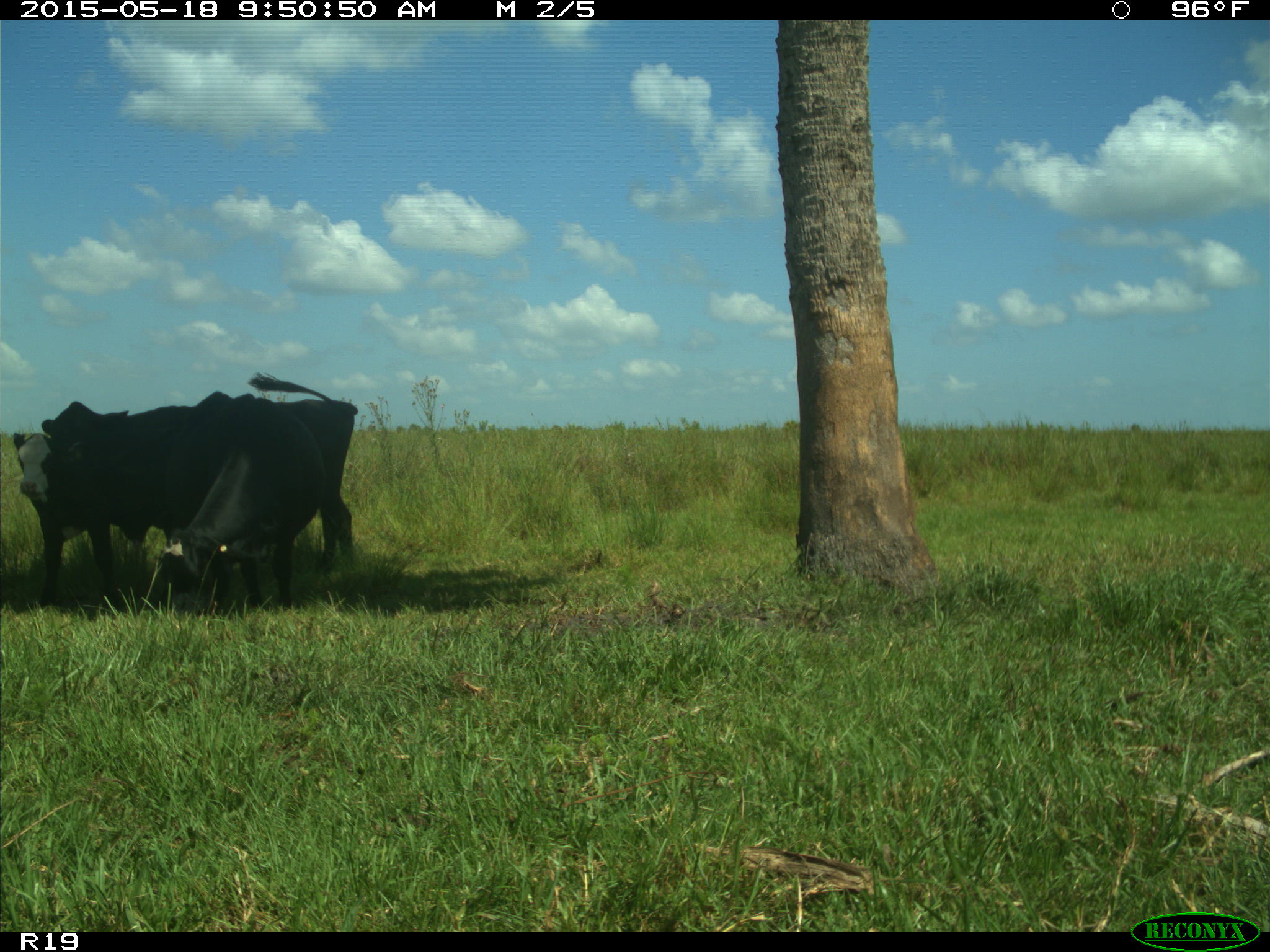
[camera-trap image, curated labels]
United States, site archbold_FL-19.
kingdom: Animalia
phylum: Chordata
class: Mammalia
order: Artiodactyla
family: Bovidae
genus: Bos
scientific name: Bos taurus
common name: domestic cow